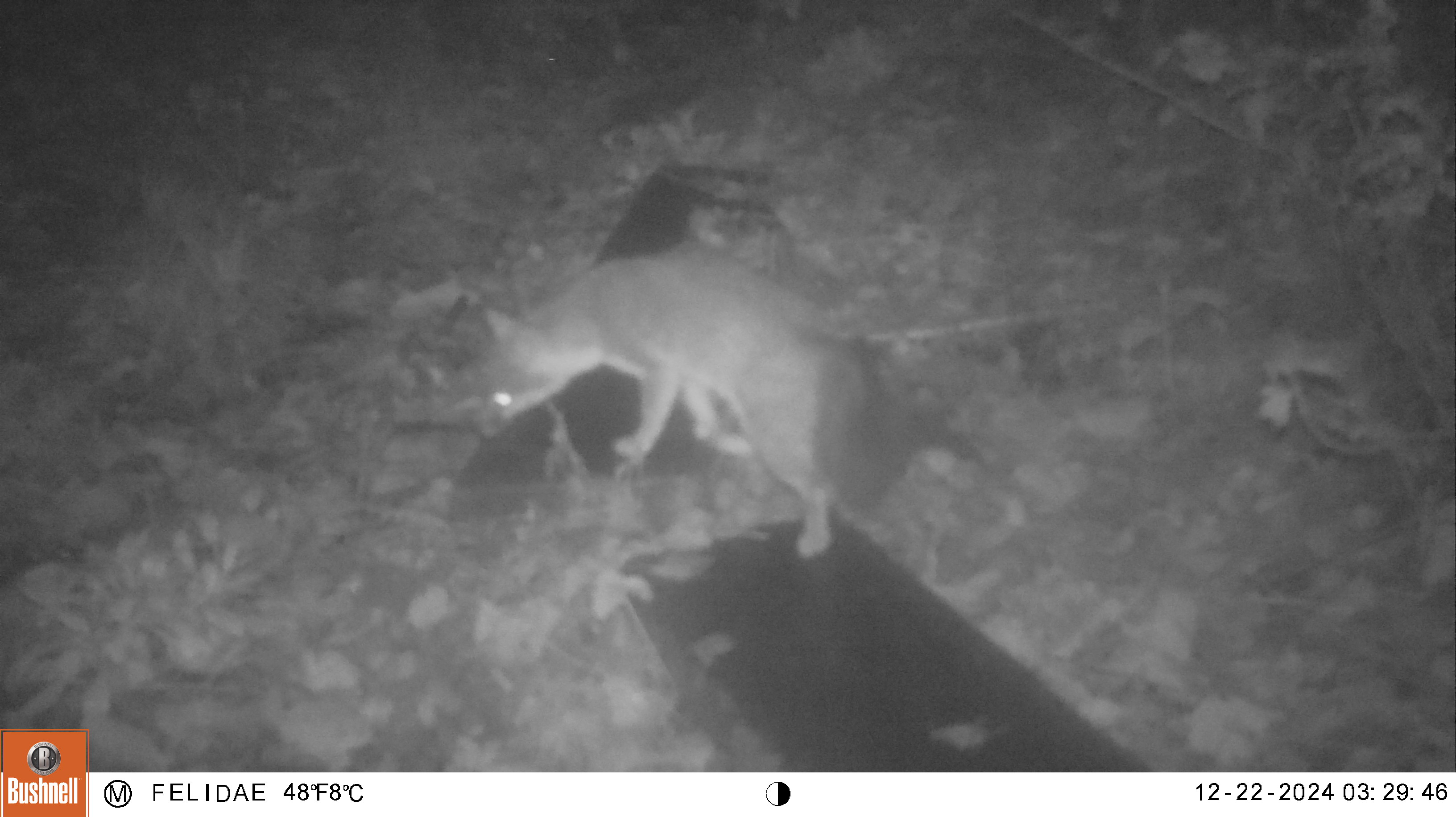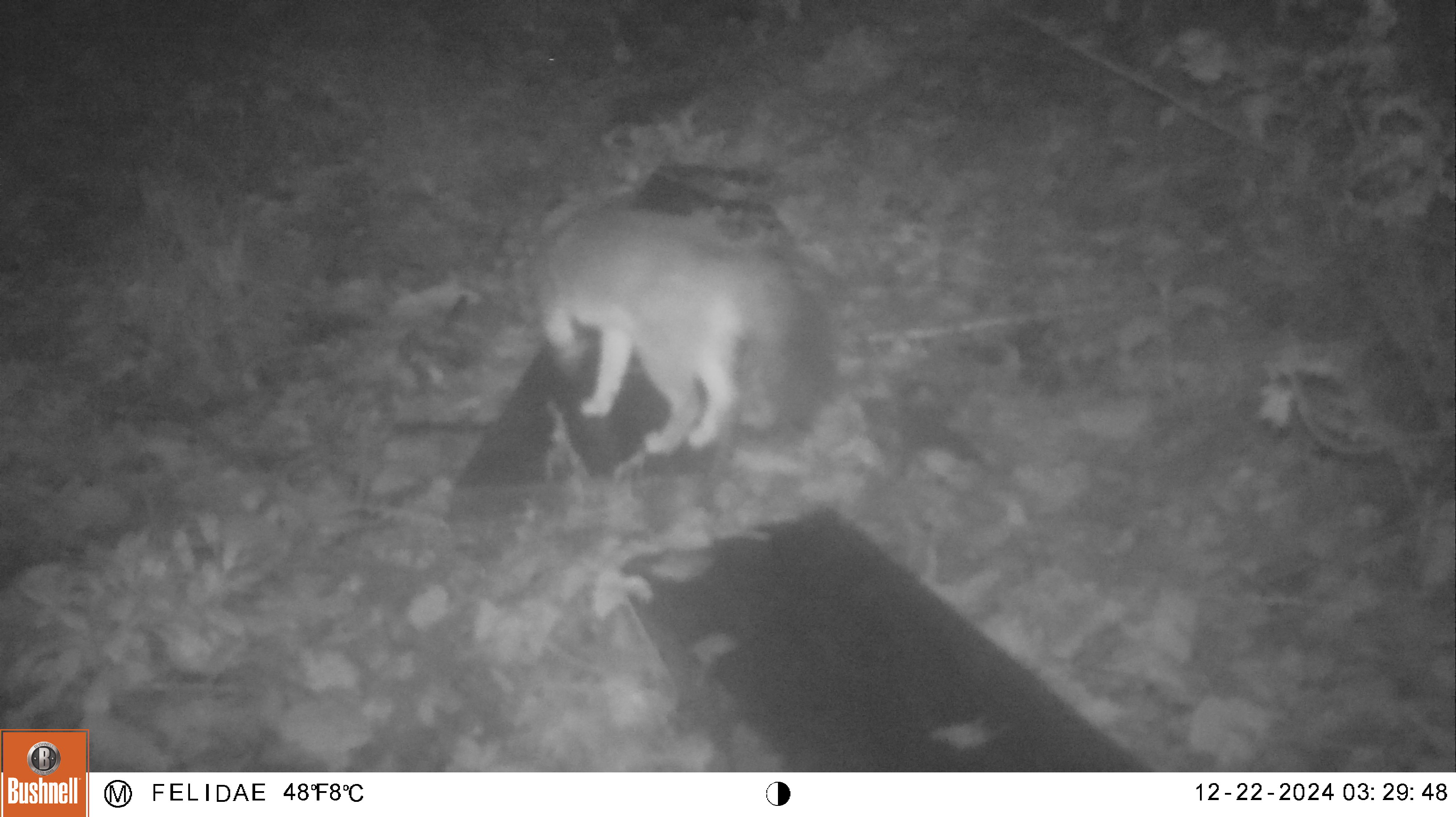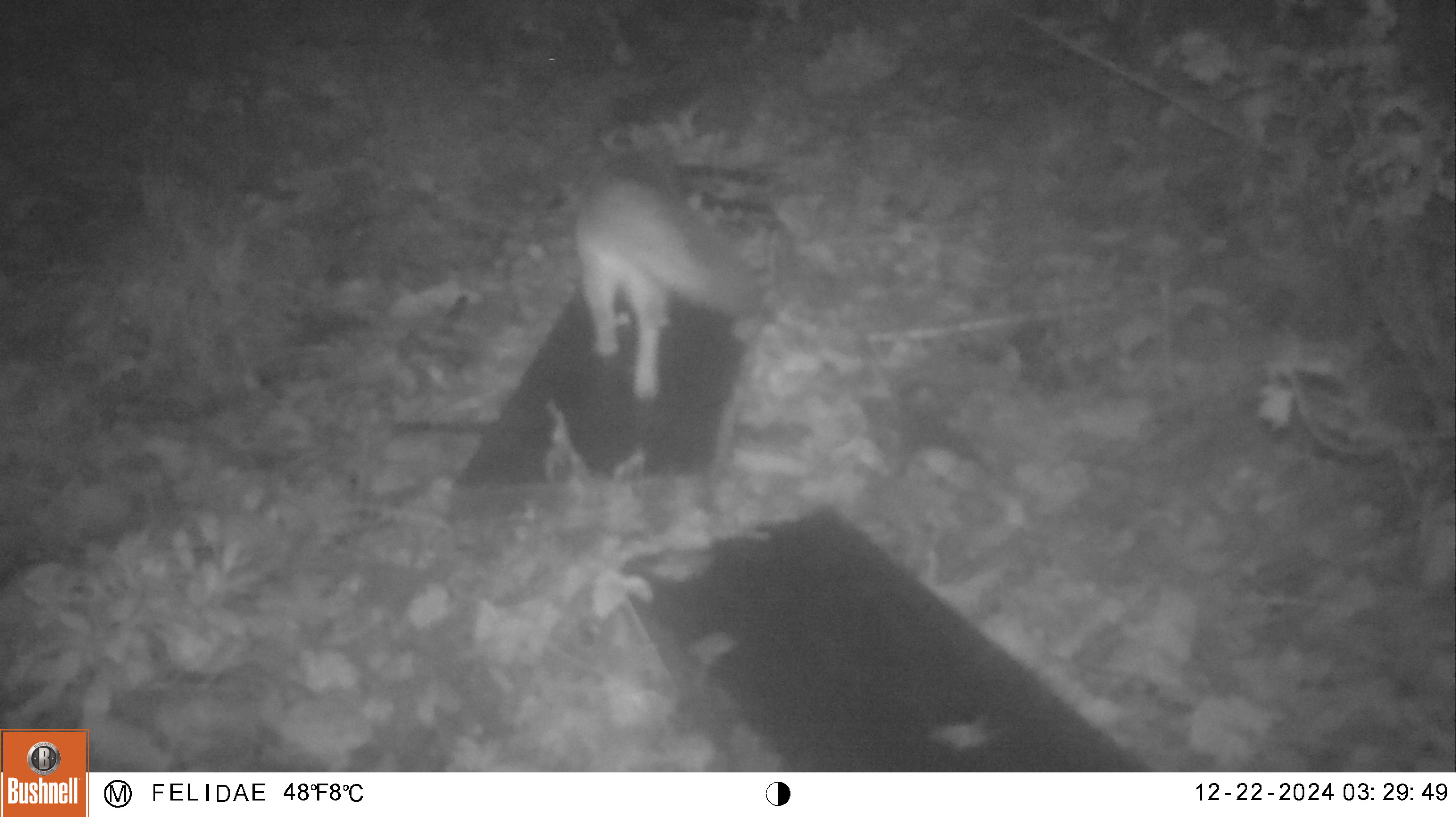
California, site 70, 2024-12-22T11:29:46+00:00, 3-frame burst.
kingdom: Animalia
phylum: Chordata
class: Mammalia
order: Carnivora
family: Canidae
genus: Urocyon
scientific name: Urocyon cinereoargenteus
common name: gray fox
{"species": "gray fox (Urocyon cinereoargenteus)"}